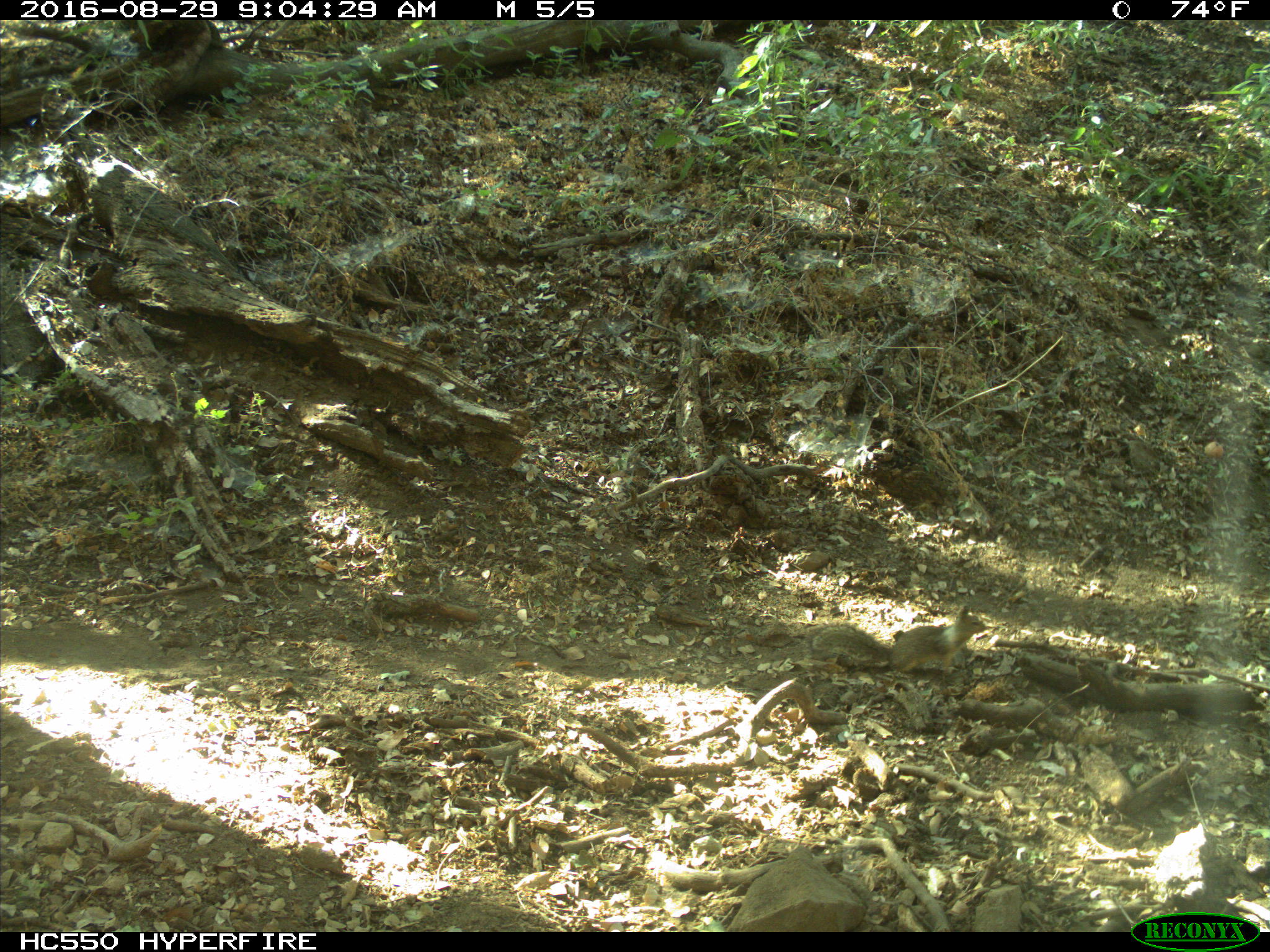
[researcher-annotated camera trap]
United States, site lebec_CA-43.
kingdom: Animalia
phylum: Chordata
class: Mammalia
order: Rodentia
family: Sciuridae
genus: Otospermophilus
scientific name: Otospermophilus beecheyi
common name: california ground squirrel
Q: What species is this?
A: Otospermophilus beecheyi (california ground squirrel).